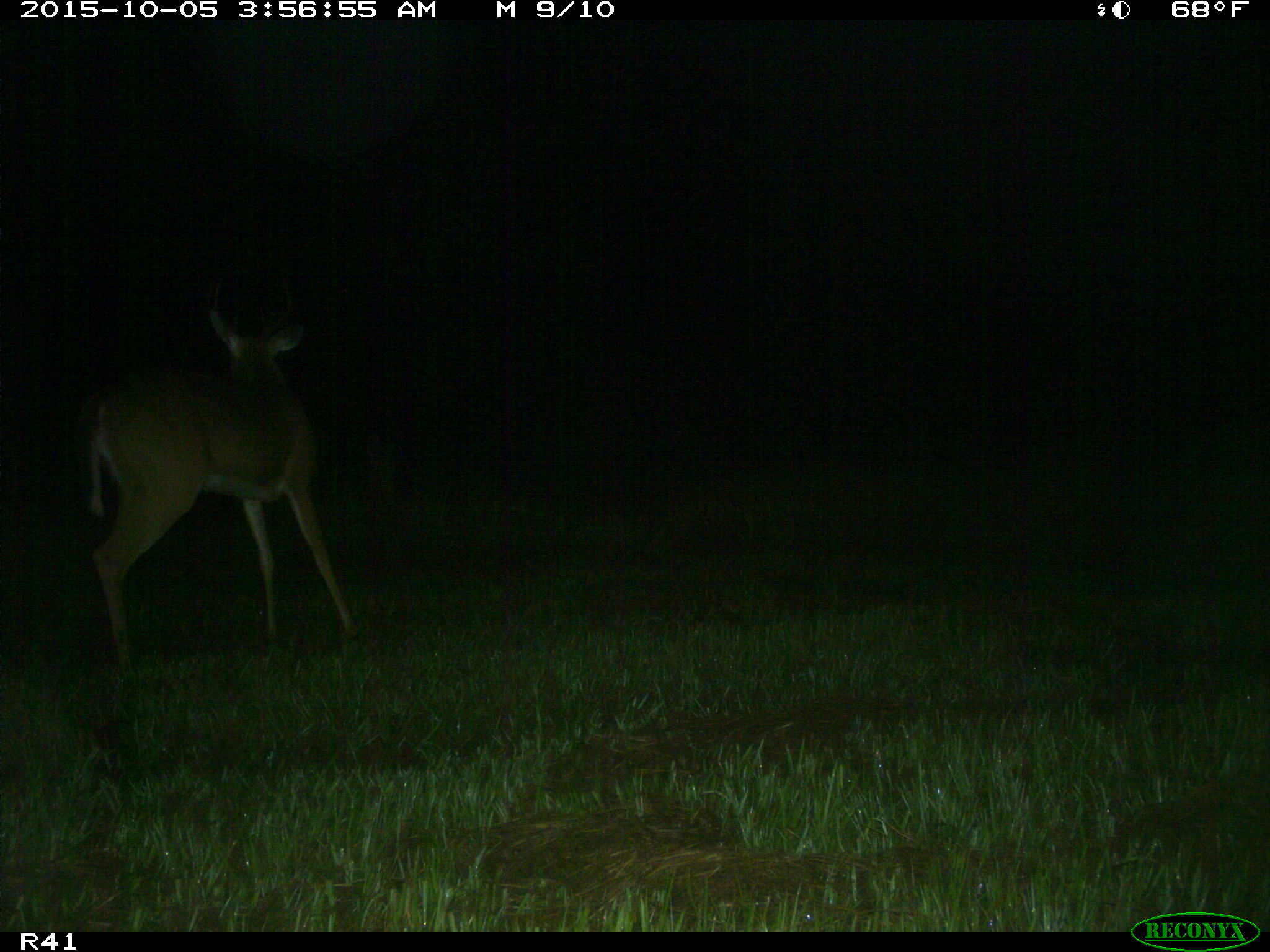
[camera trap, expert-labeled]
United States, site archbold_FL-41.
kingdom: Animalia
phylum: Chordata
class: Mammalia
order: Artiodactyla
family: Cervidae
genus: Odocoileus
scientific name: Odocoileus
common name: deer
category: unidentified deer